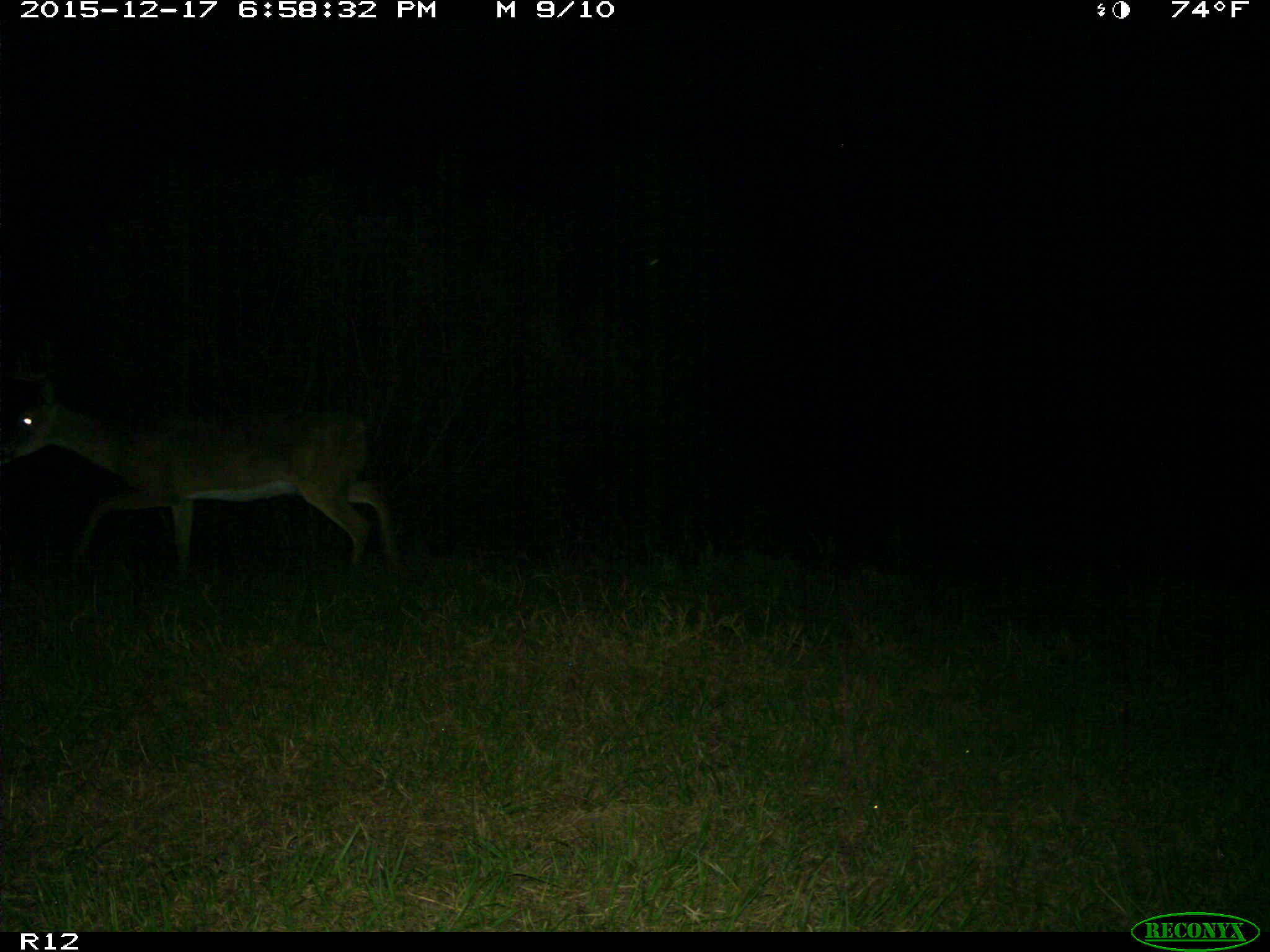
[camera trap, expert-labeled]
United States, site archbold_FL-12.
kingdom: Animalia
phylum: Chordata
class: Mammalia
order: Artiodactyla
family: Cervidae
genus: Odocoileus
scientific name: Odocoileus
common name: deer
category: unidentified deer